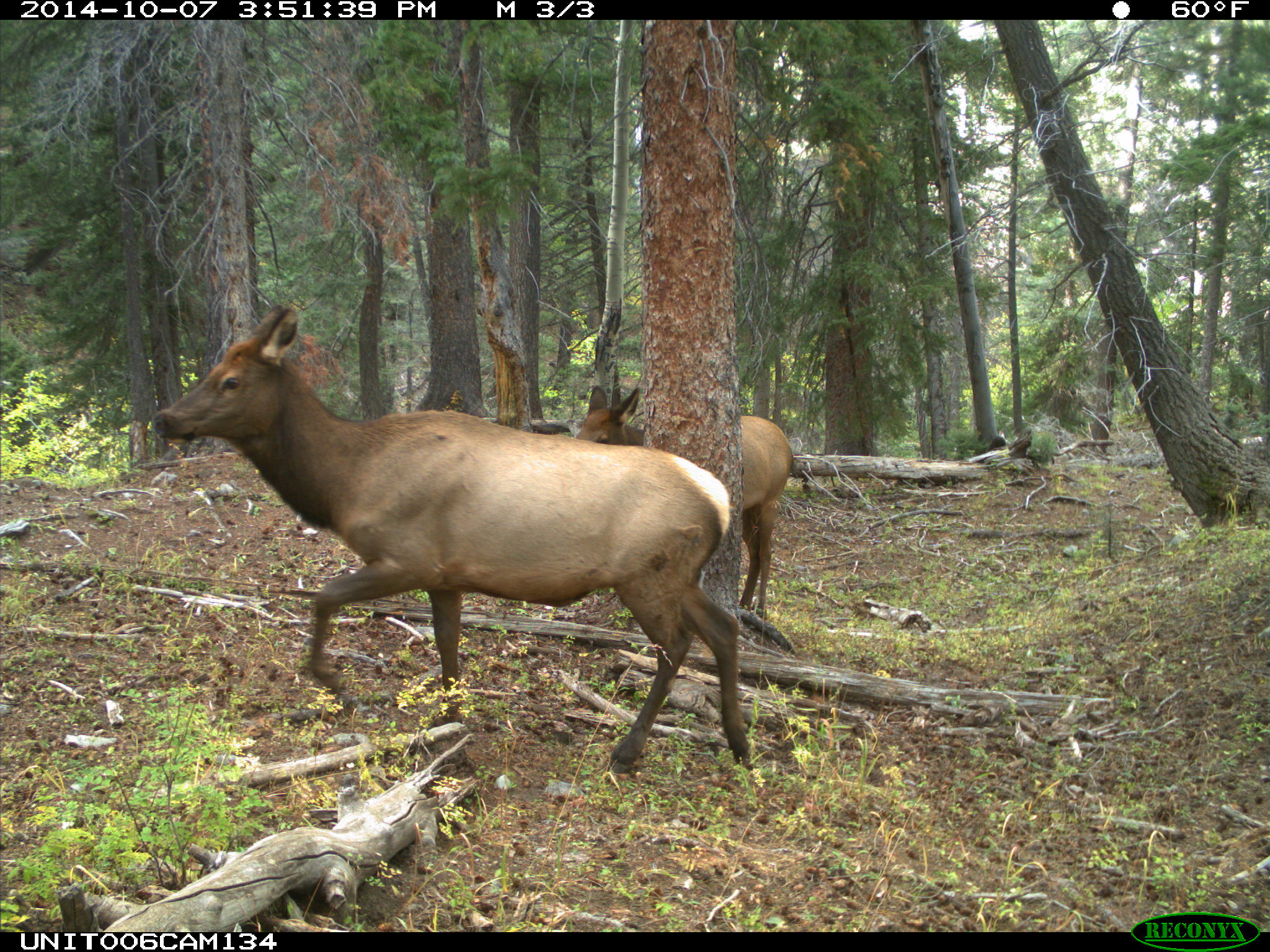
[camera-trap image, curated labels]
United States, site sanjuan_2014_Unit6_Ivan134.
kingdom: Animalia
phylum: Chordata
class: Mammalia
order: Artiodactyla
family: Cervidae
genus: Cervus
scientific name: Cervus elaphus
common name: red deer